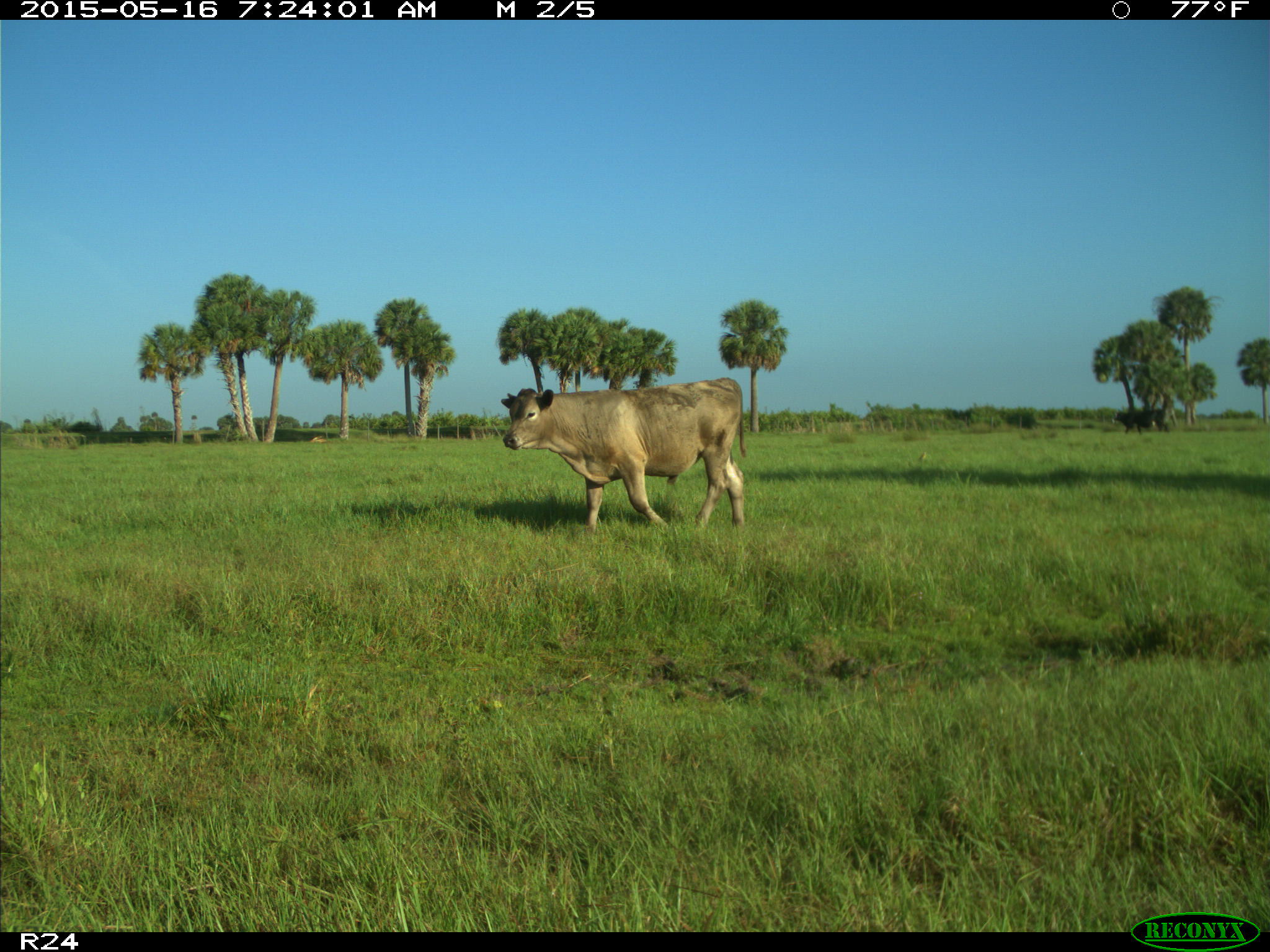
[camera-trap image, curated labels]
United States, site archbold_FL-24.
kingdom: Animalia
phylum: Chordata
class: Mammalia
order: Artiodactyla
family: Bovidae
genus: Bos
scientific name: Bos taurus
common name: domestic cow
Bos taurus (domestic cow).